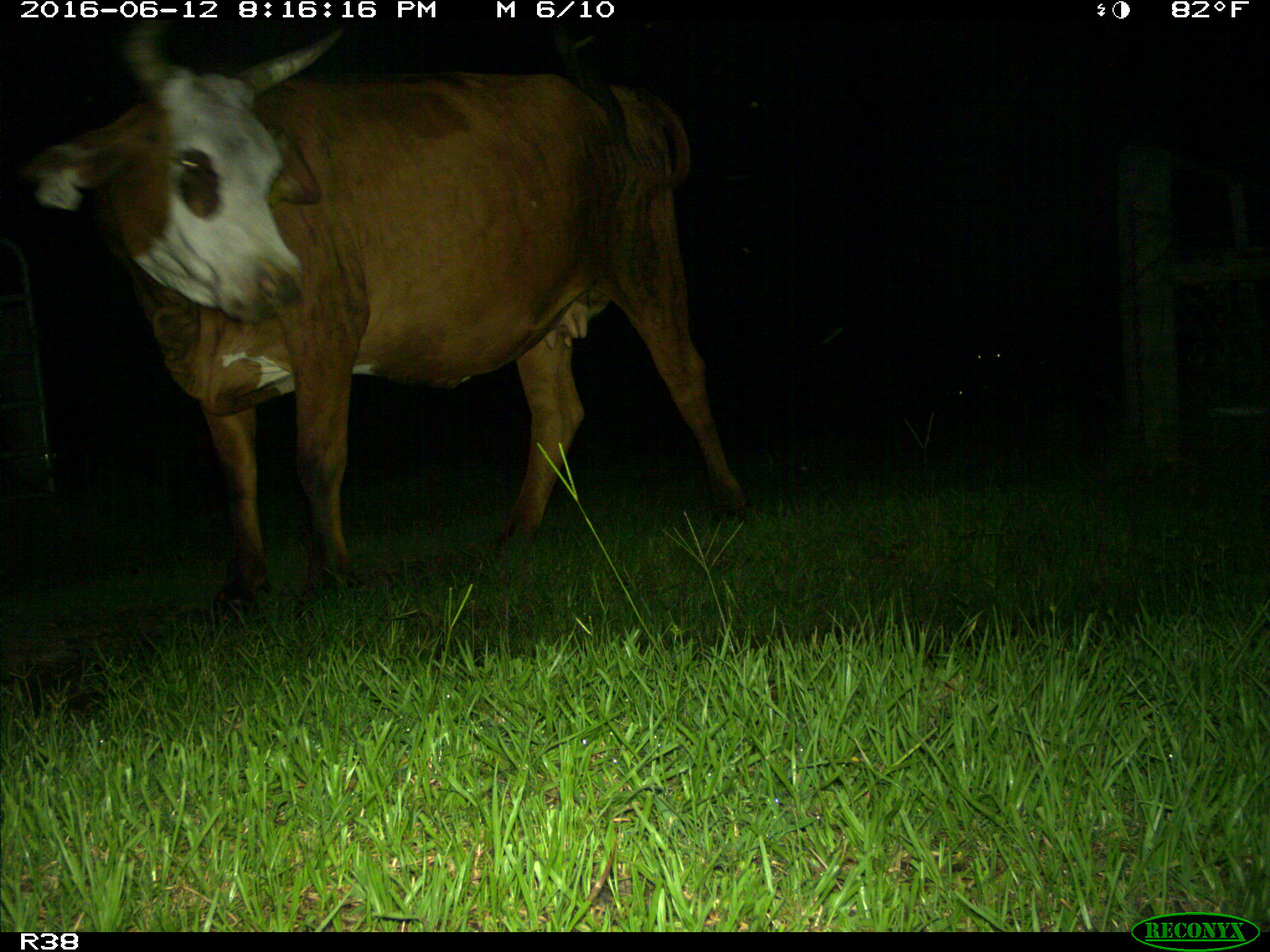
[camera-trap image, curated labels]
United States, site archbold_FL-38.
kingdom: Animalia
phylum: Chordata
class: Mammalia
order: Artiodactyla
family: Bovidae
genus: Bos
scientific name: Bos taurus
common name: domestic cow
Bos taurus (domestic cow).